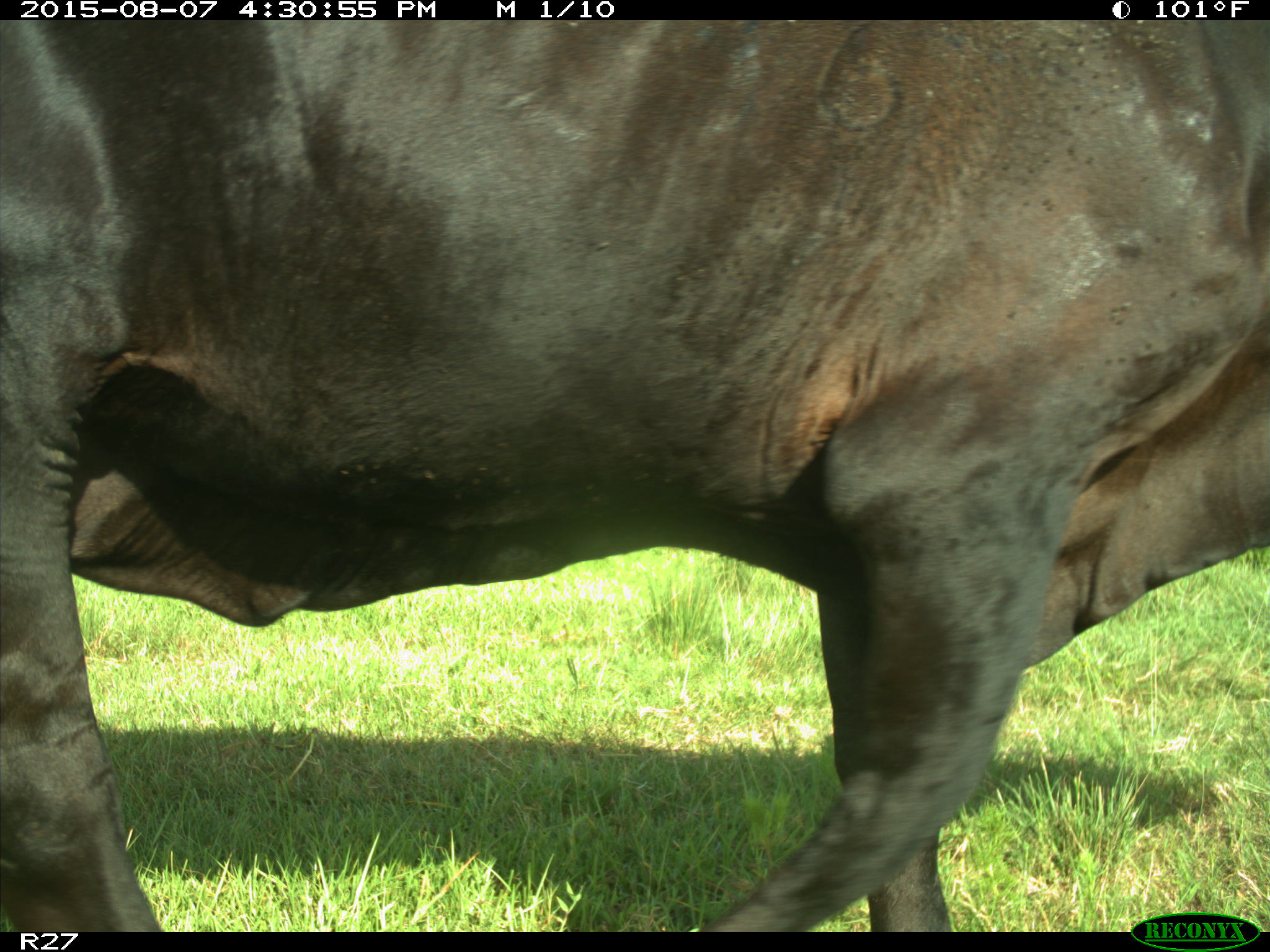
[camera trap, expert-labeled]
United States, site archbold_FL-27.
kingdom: Animalia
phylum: Chordata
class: Mammalia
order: Artiodactyla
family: Bovidae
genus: Bos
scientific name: Bos taurus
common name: domestic cow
Bos taurus (domestic cow).